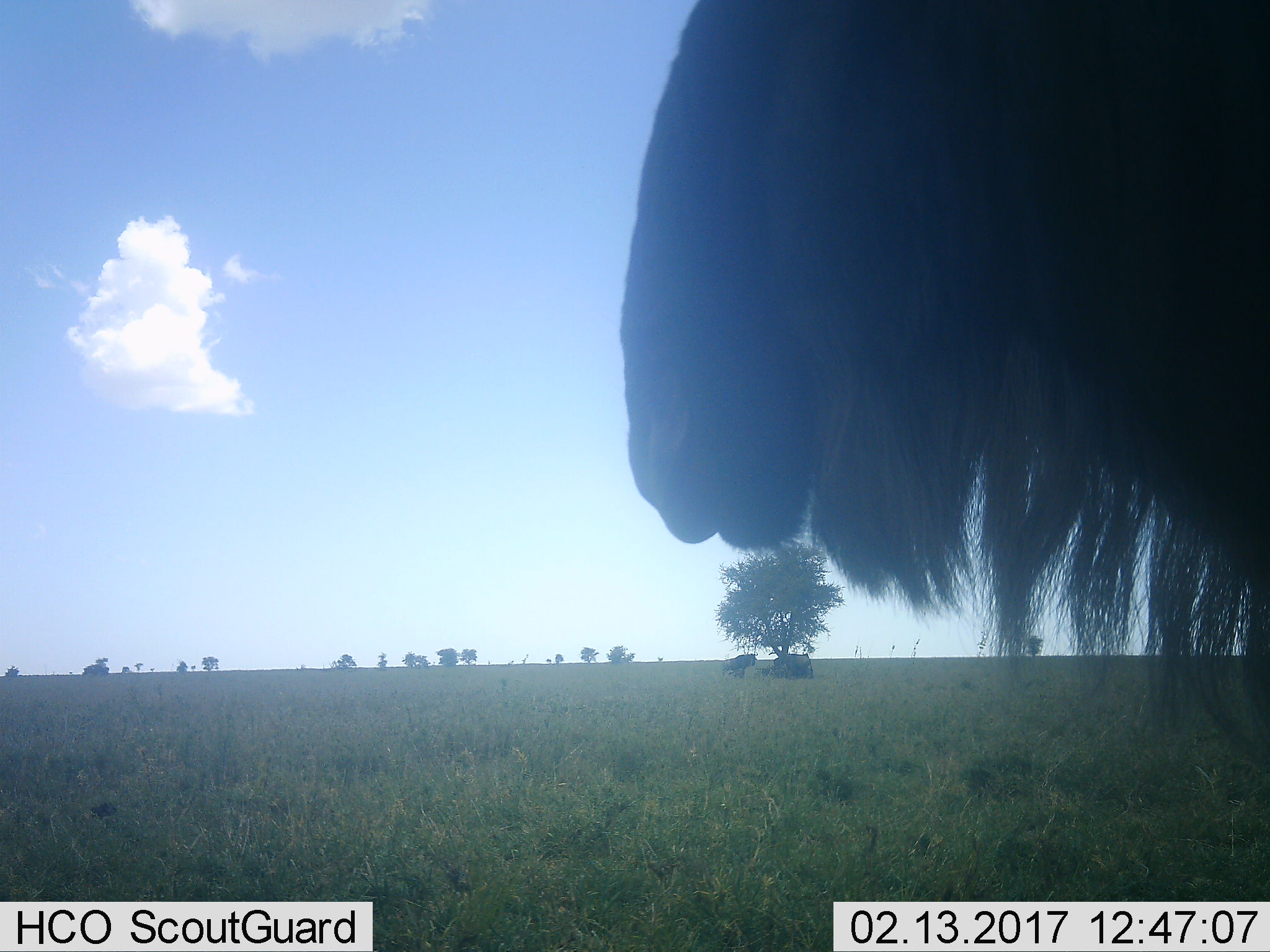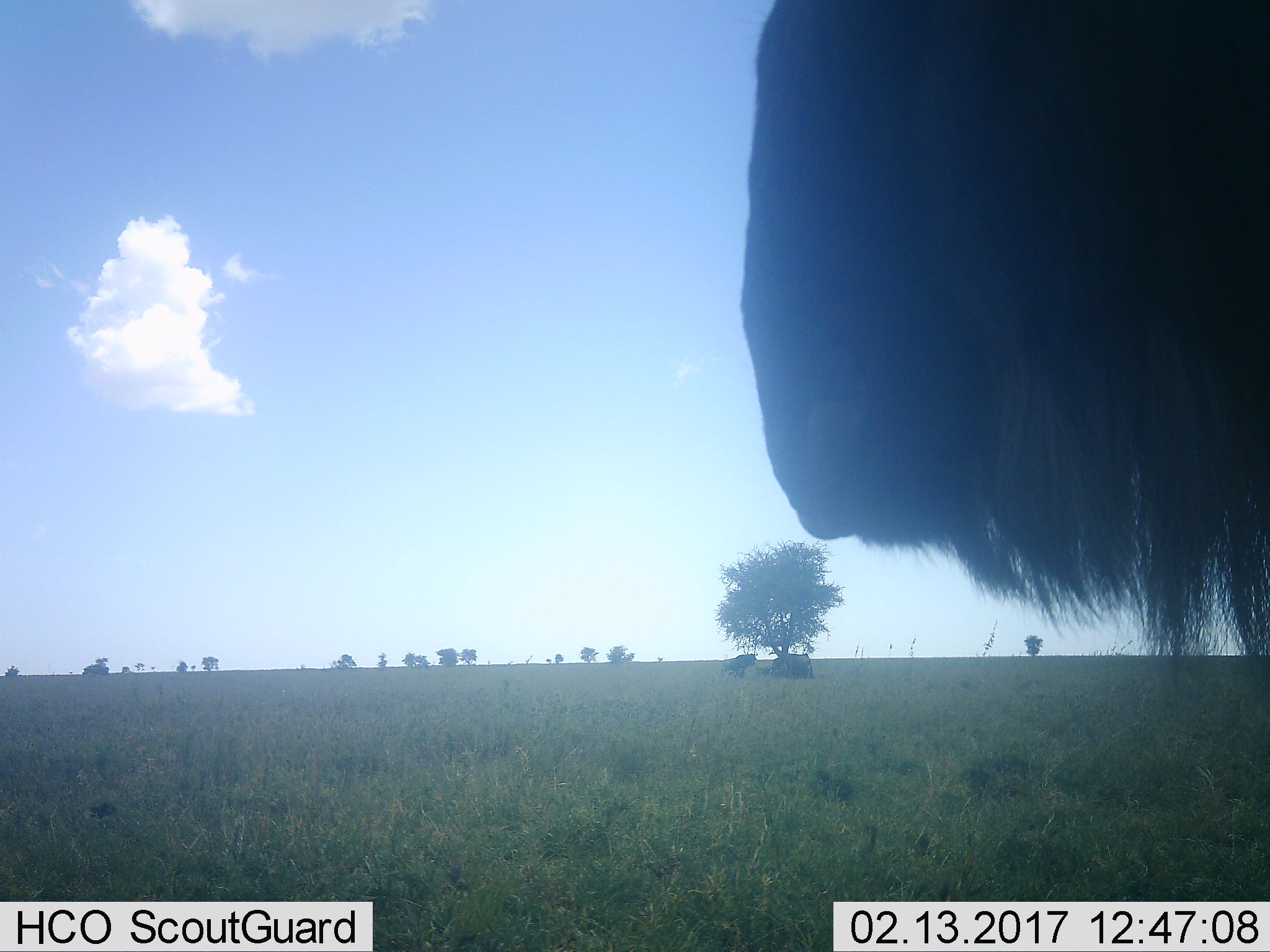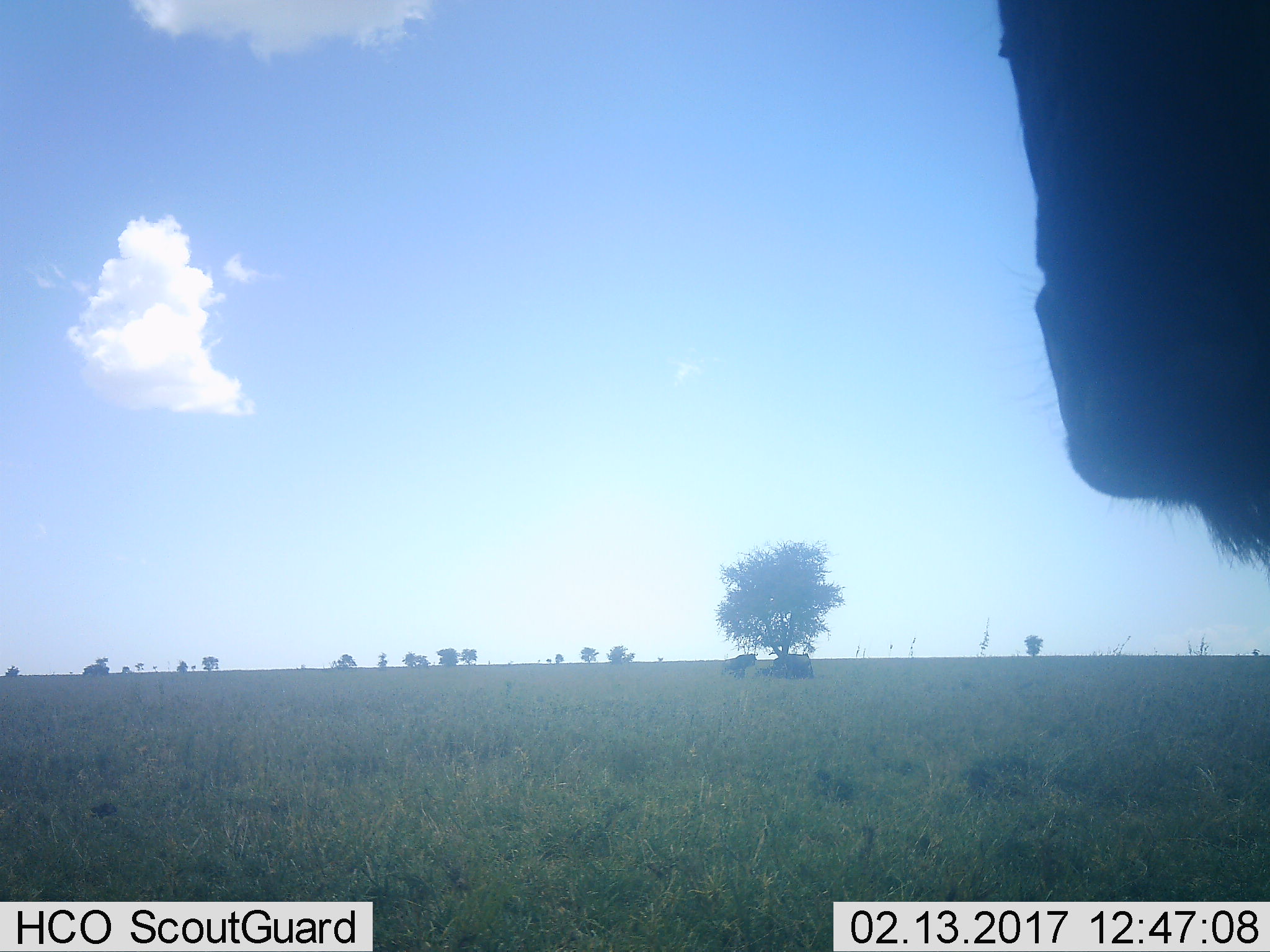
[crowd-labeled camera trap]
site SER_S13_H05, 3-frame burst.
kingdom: Animalia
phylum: Chordata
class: Mammalia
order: Artiodactyla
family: Bovidae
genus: Connochaetes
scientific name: Connochaetes taurinus taurinus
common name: blue wildebeest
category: wildebeestblue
Wildebeestblue (blue wildebeest) (Connochaetes taurinus taurinus), count 3. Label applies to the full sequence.